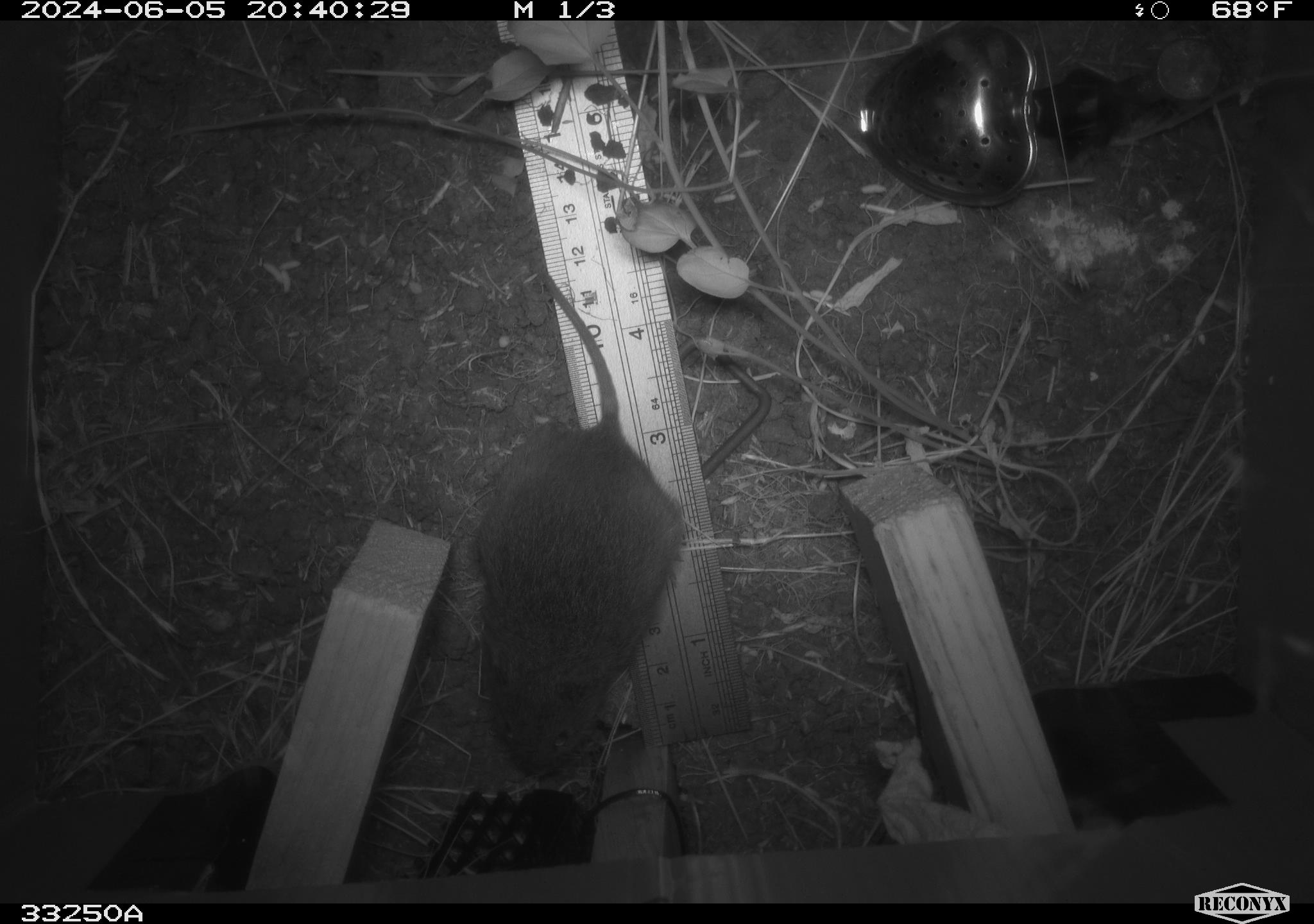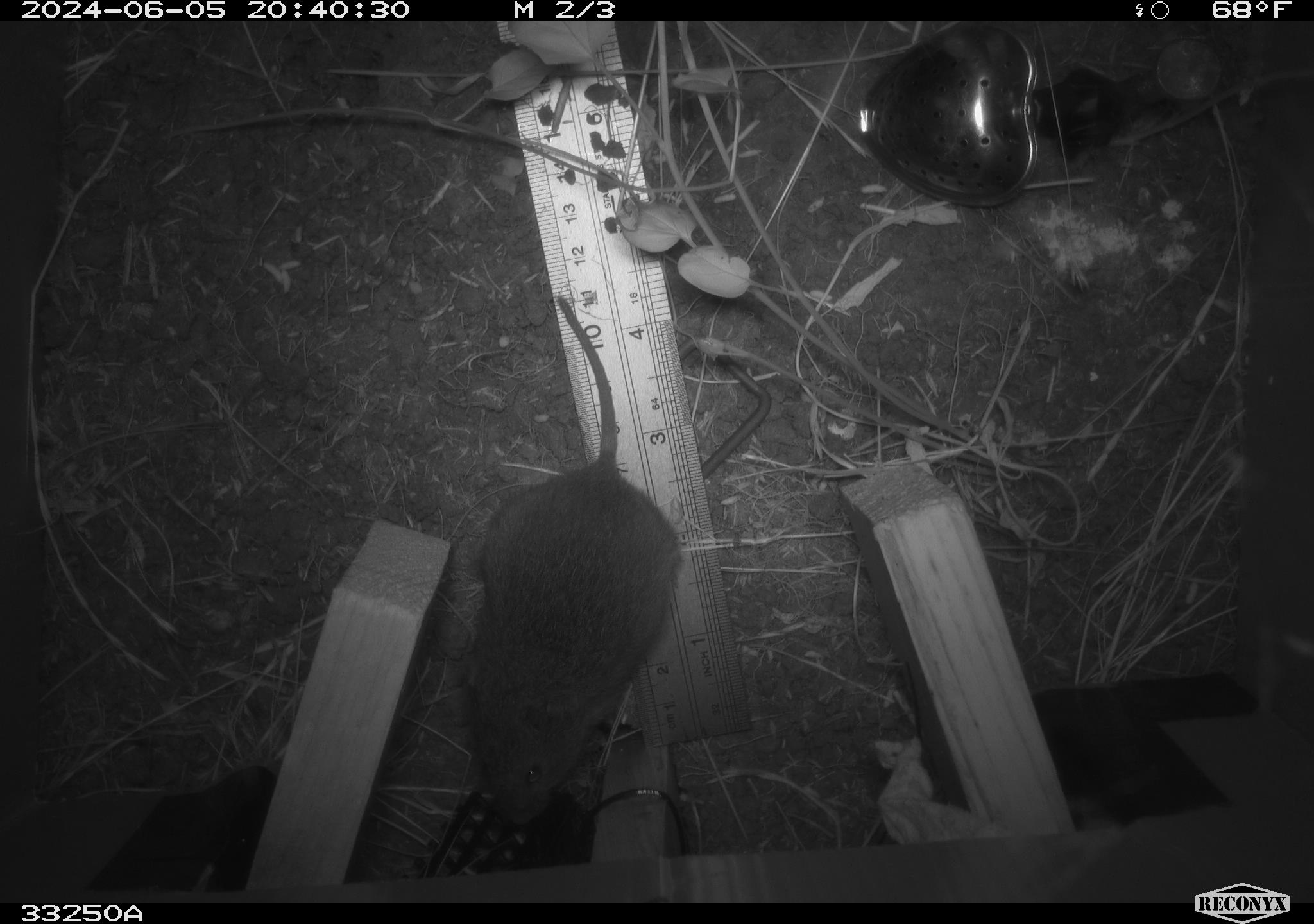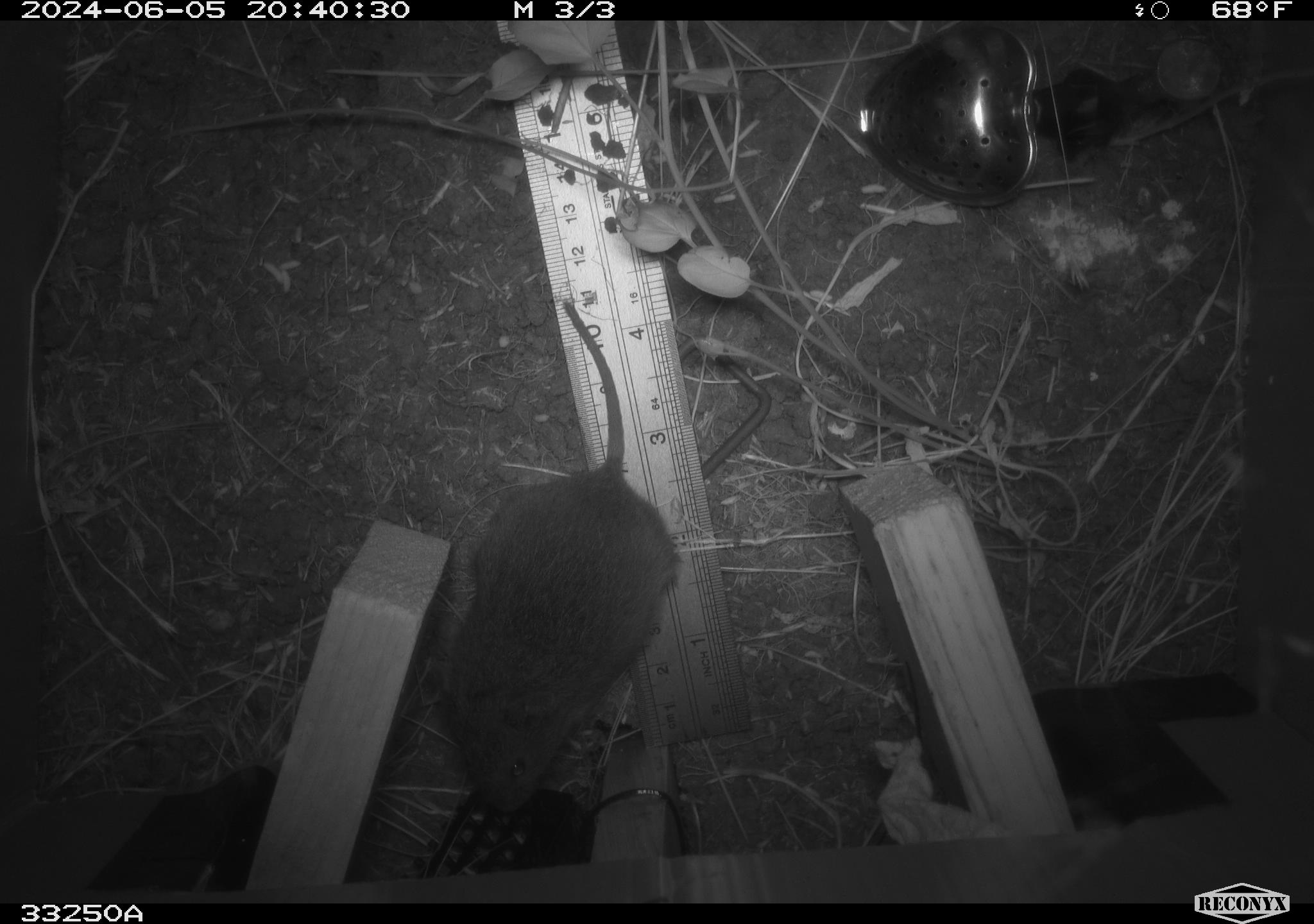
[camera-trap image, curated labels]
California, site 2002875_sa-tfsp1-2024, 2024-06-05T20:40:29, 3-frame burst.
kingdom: Animalia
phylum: Chordata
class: Mammalia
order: Rodentia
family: Cricetidae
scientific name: Arvicolinae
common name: voles, lemmings, and muskrats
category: arvicolinae subfamily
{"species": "arvicolinae subfamily (voles, lemmings, and muskrats) (Arvicolinae)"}